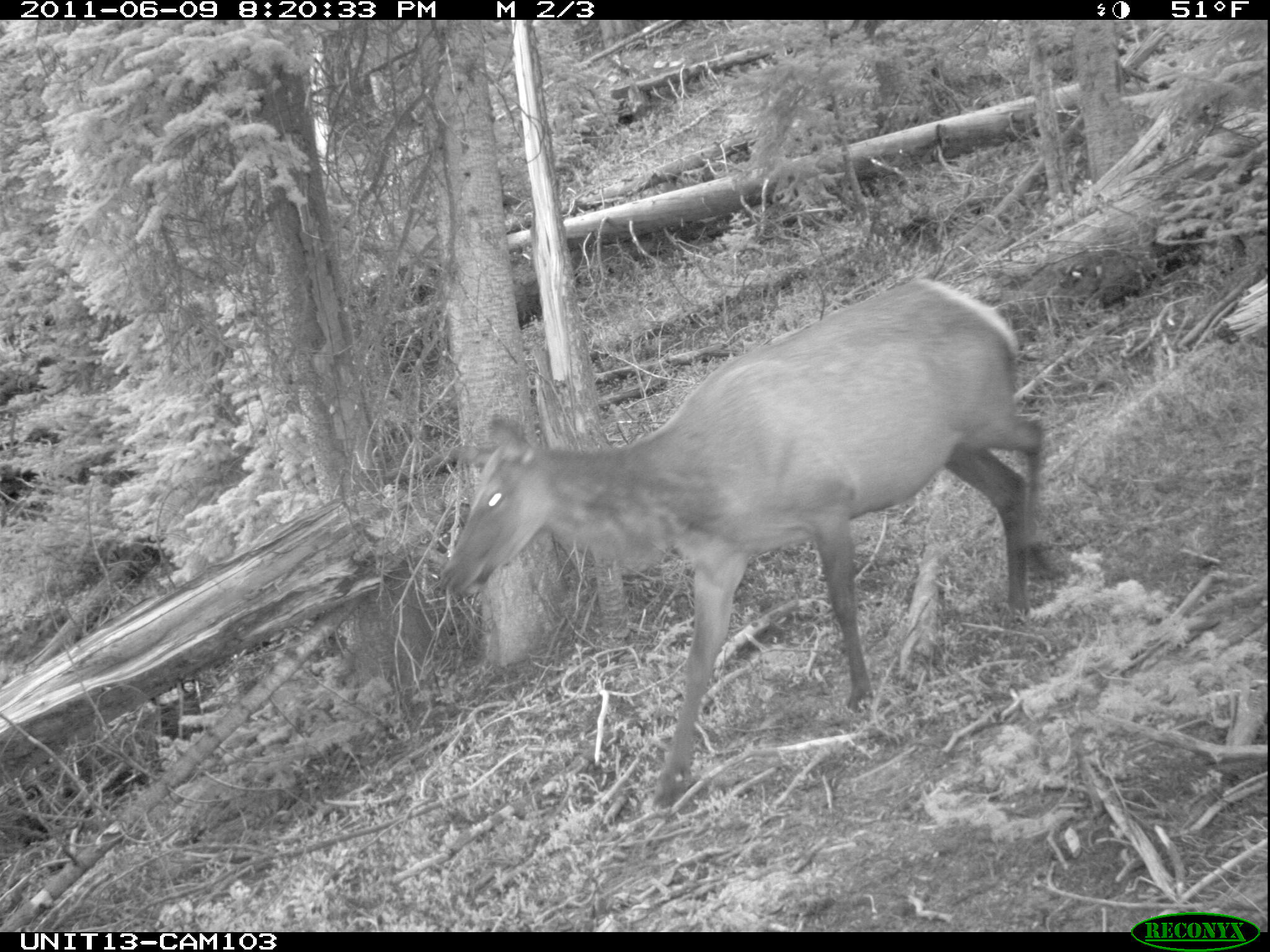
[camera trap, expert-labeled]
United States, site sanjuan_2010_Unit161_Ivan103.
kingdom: Animalia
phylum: Chordata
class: Mammalia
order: Artiodactyla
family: Cervidae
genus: Cervus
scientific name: Cervus elaphus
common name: red deer